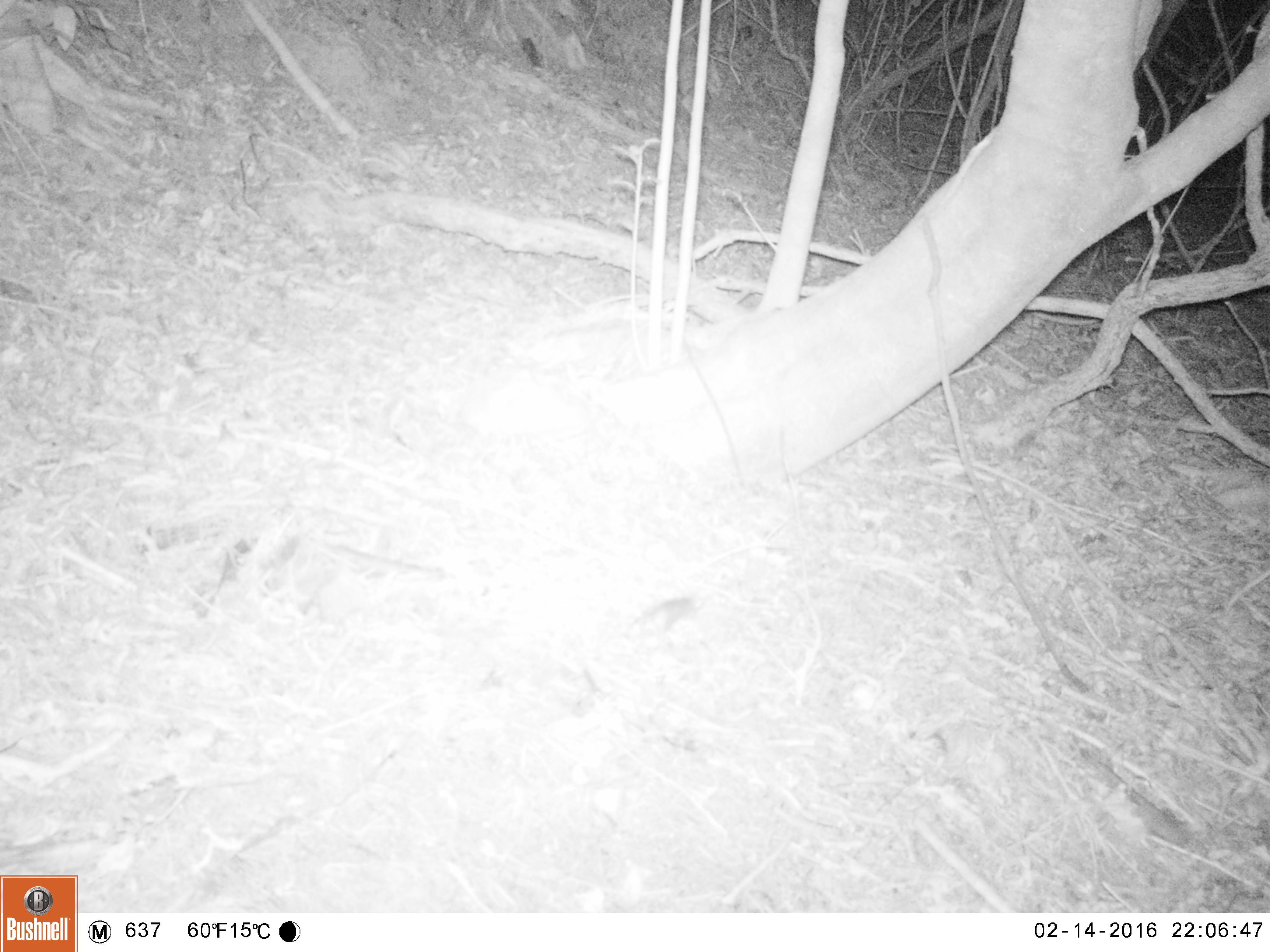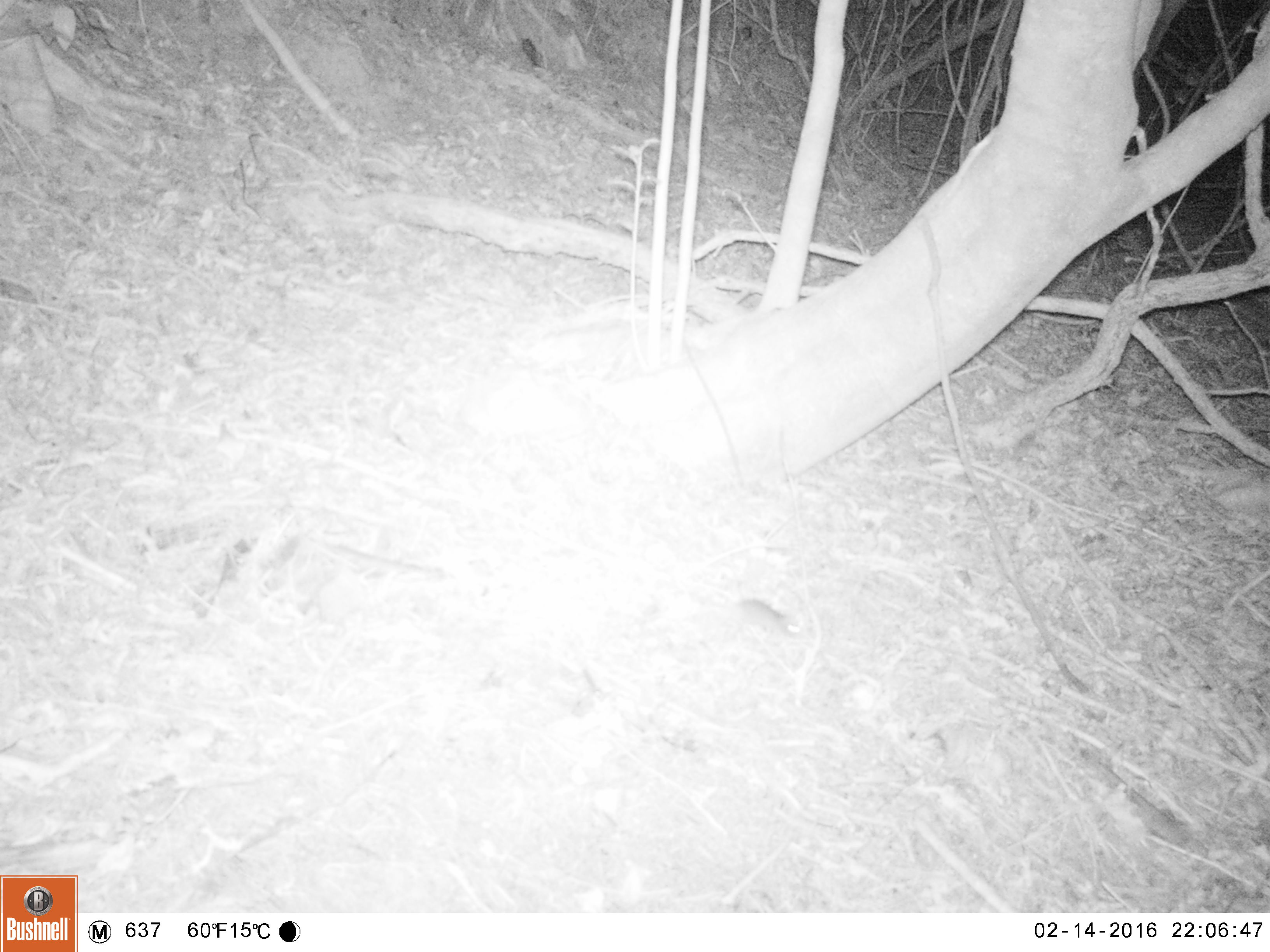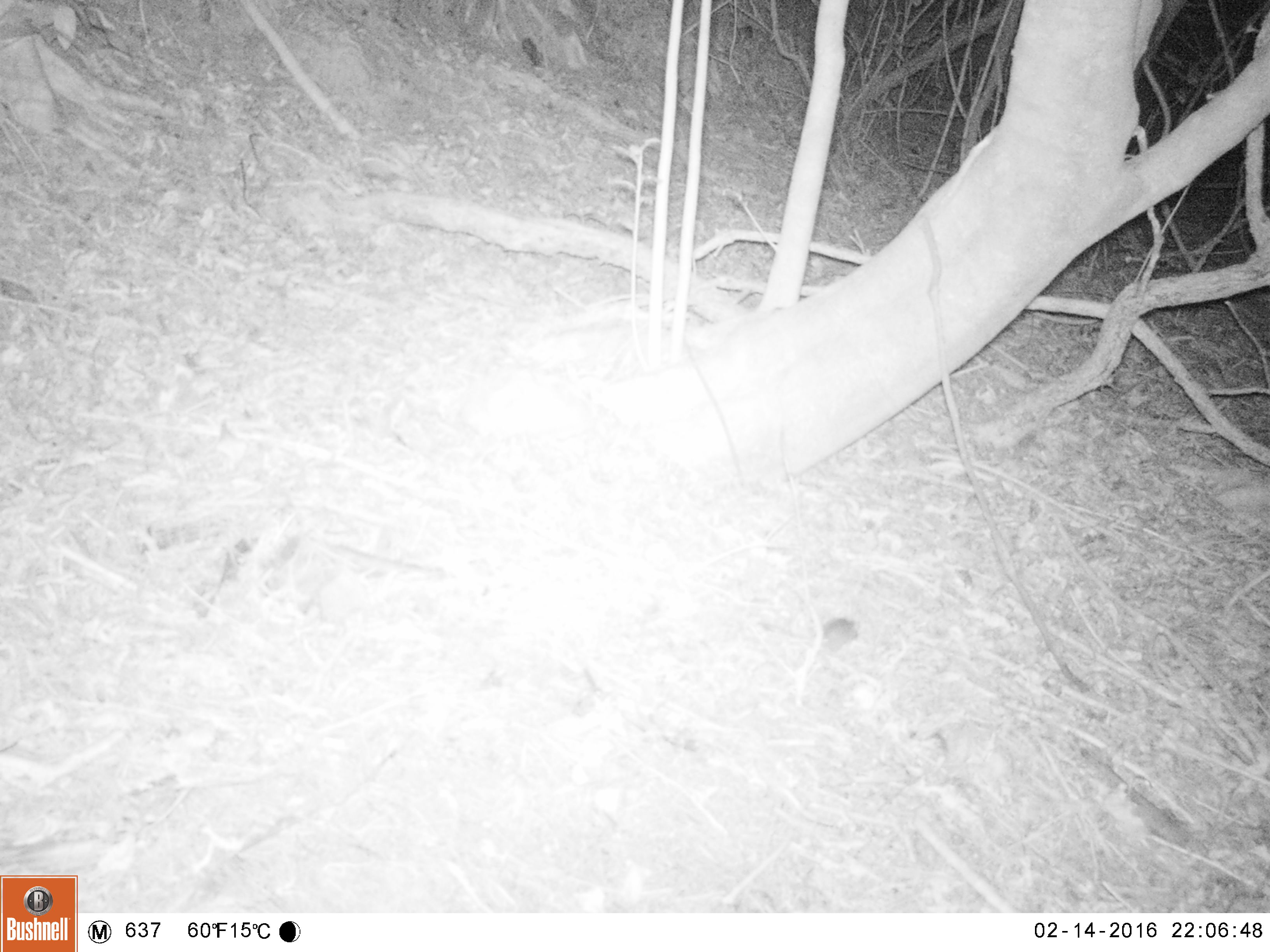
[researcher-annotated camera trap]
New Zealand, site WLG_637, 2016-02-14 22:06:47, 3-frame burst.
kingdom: Animalia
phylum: Chordata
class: Mammalia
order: Rodentia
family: Muridae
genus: Mus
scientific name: Mus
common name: mouse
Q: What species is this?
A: Mouse (Mus).